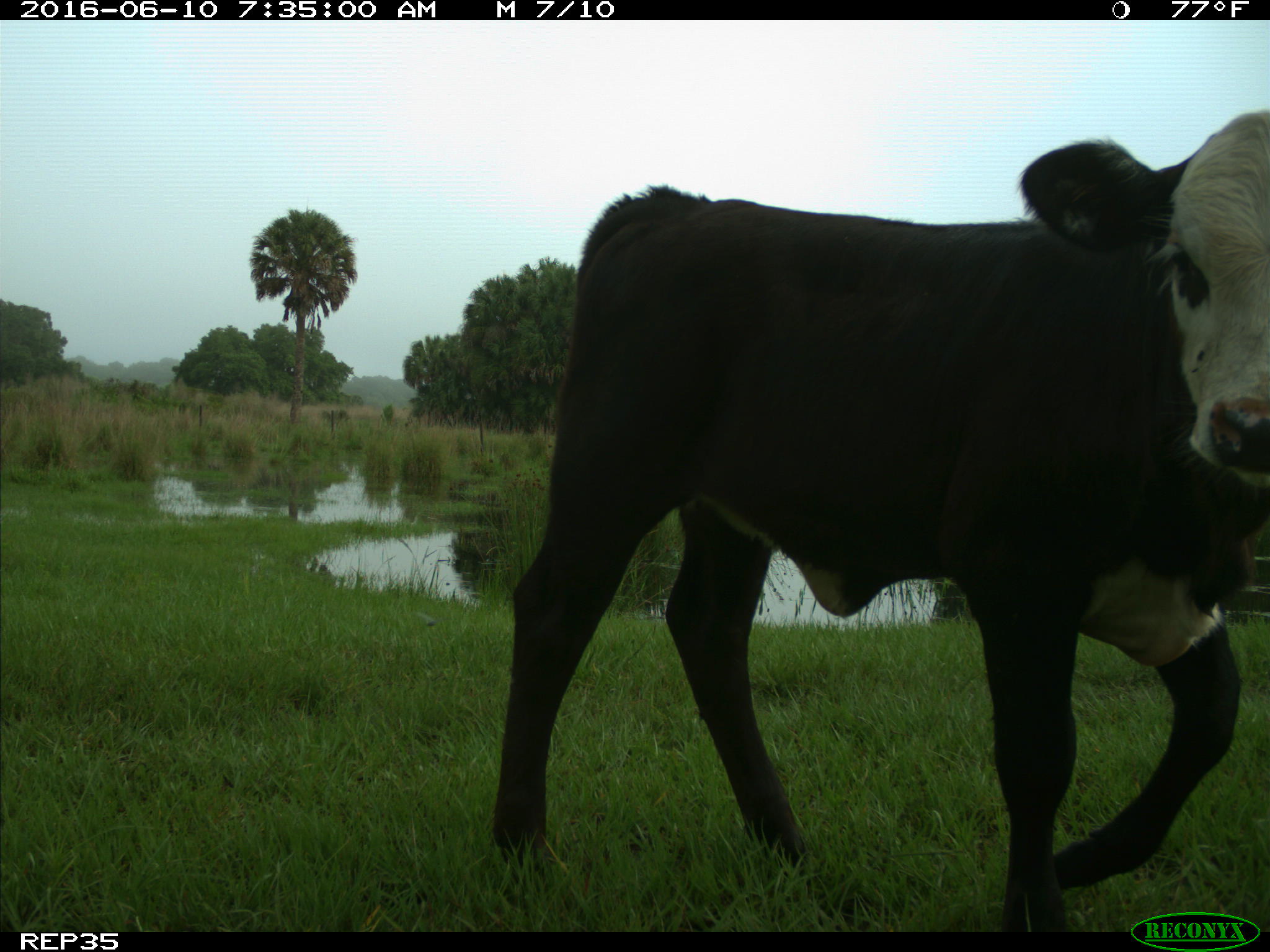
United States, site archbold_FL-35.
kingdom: Animalia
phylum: Chordata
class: Mammalia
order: Artiodactyla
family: Bovidae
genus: Bos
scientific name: Bos taurus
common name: domestic cow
Bos taurus (domestic cow).